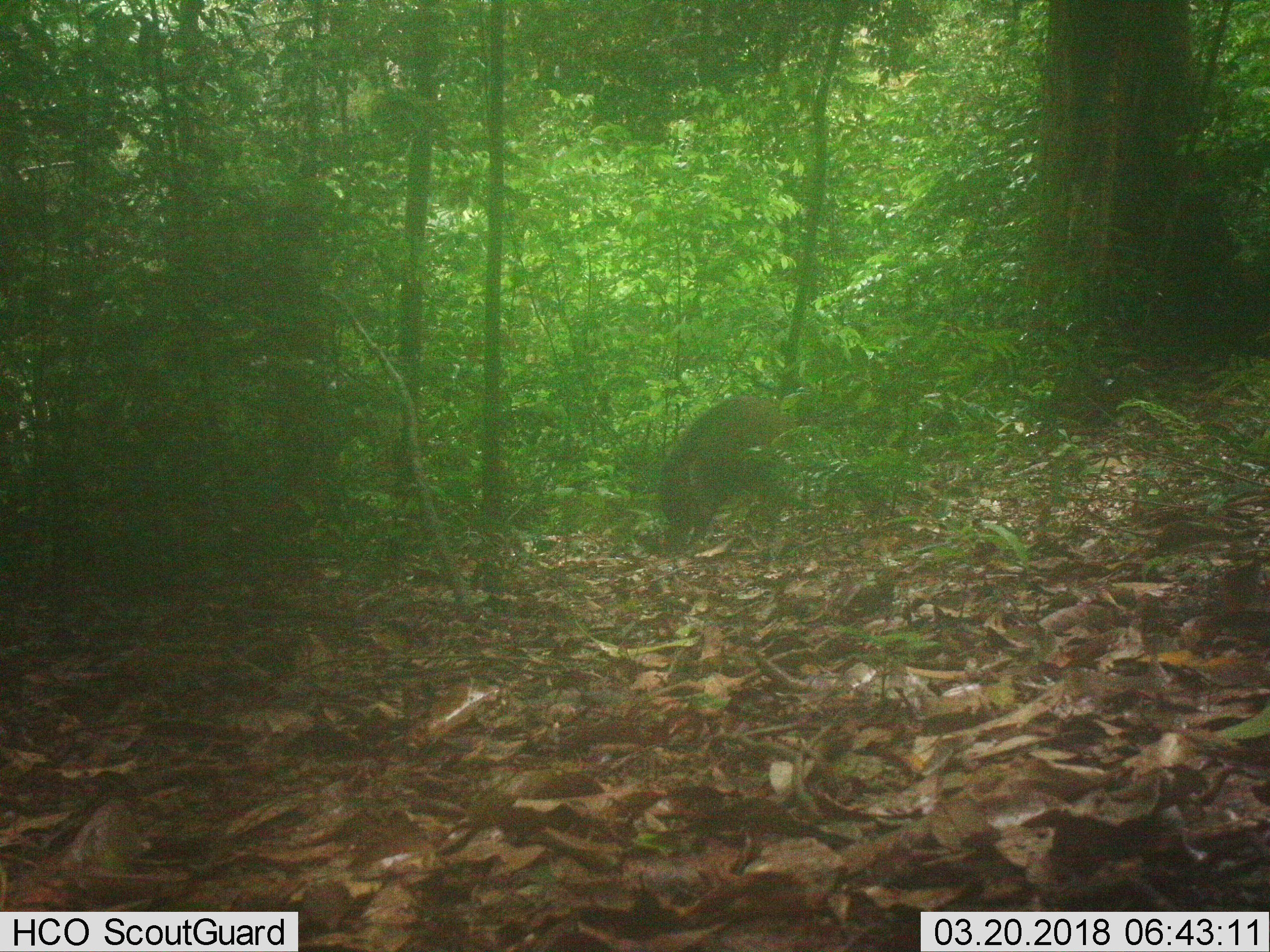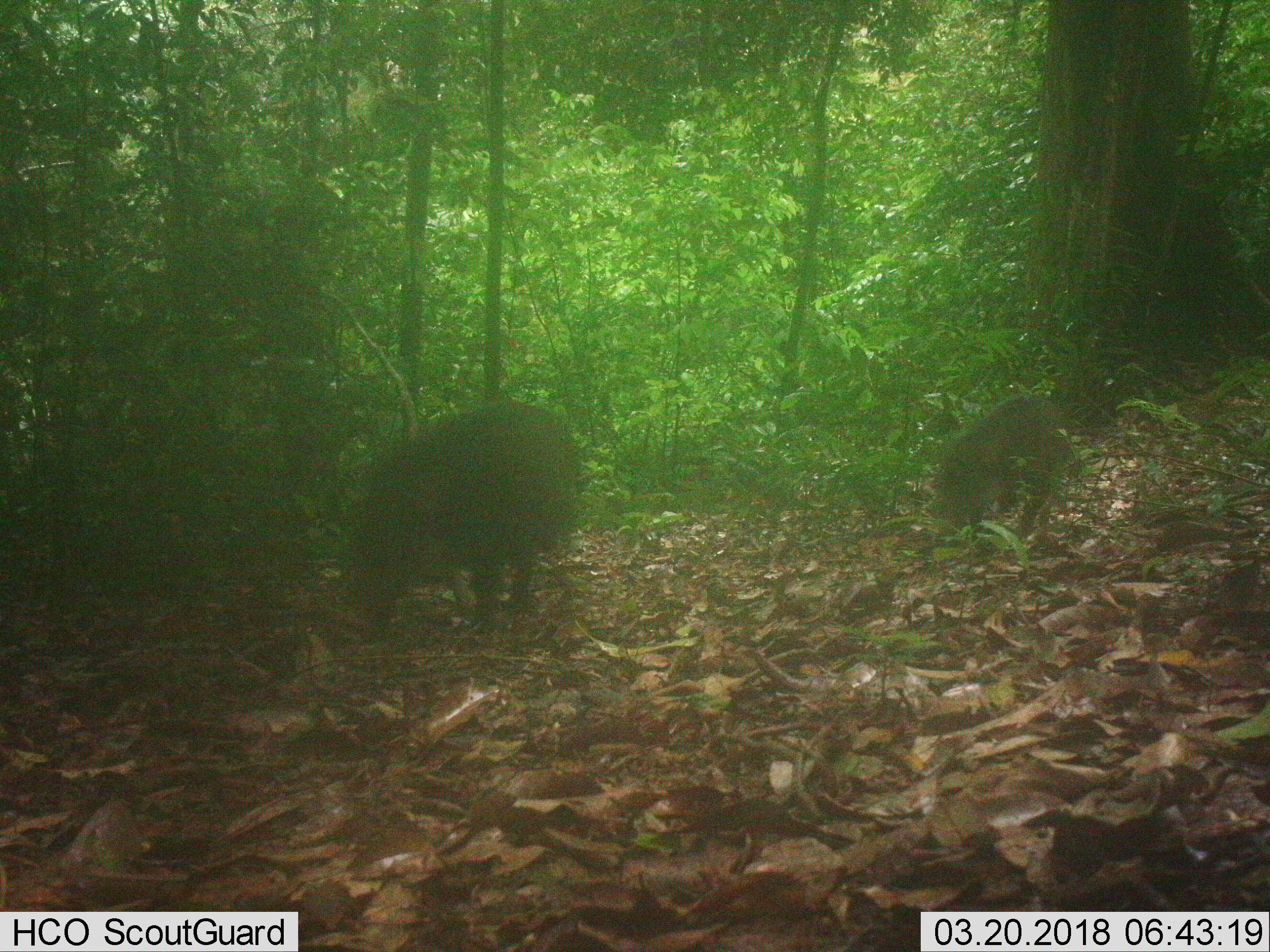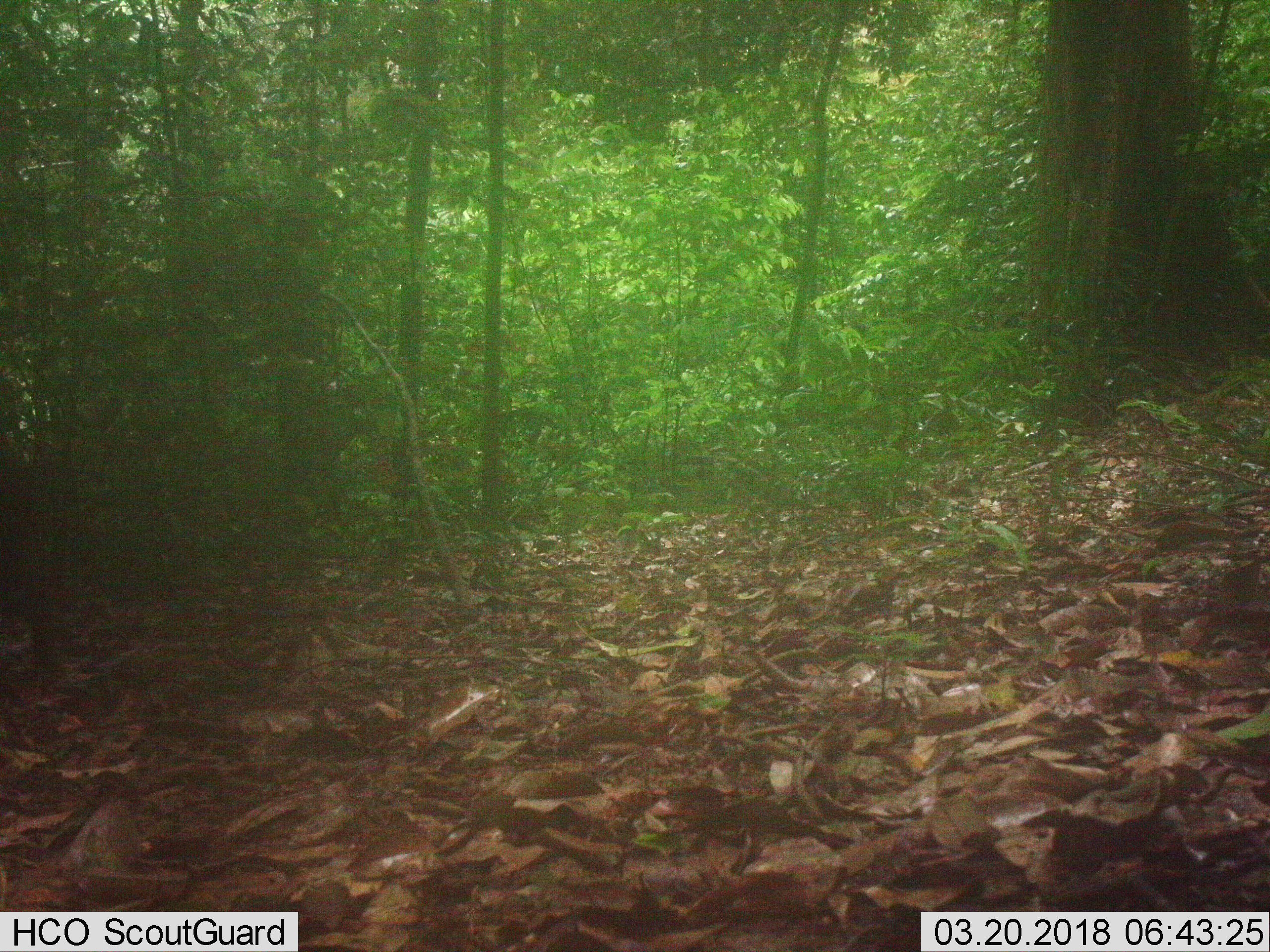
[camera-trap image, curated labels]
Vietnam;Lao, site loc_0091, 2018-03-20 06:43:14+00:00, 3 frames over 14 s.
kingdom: Animalia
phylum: Chordata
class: Mammalia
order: Artiodactyla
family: Suidae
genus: Sus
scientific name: Sus scrofa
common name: eurasian wild pig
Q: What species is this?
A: Eurasian wild pig (Sus scrofa).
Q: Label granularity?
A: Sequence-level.